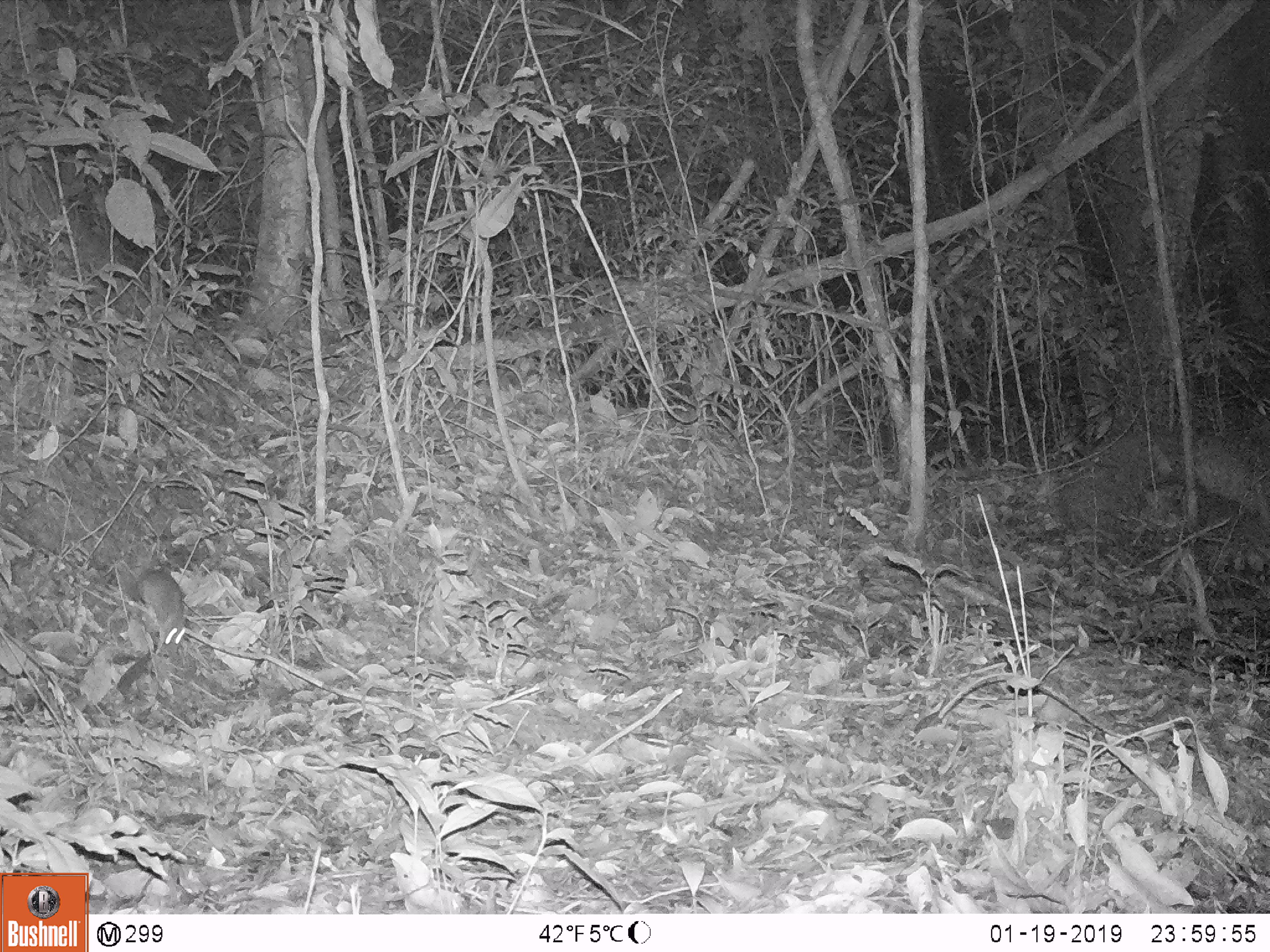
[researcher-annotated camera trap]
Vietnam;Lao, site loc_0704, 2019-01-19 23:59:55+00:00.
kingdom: Animalia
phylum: Chordata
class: Mammalia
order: Rodentia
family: Muridae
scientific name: Muridae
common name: old-world mice and rats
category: unidentified murid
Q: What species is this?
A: Unidentified murid (old-world mice and rats) (Muridae).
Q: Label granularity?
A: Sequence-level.